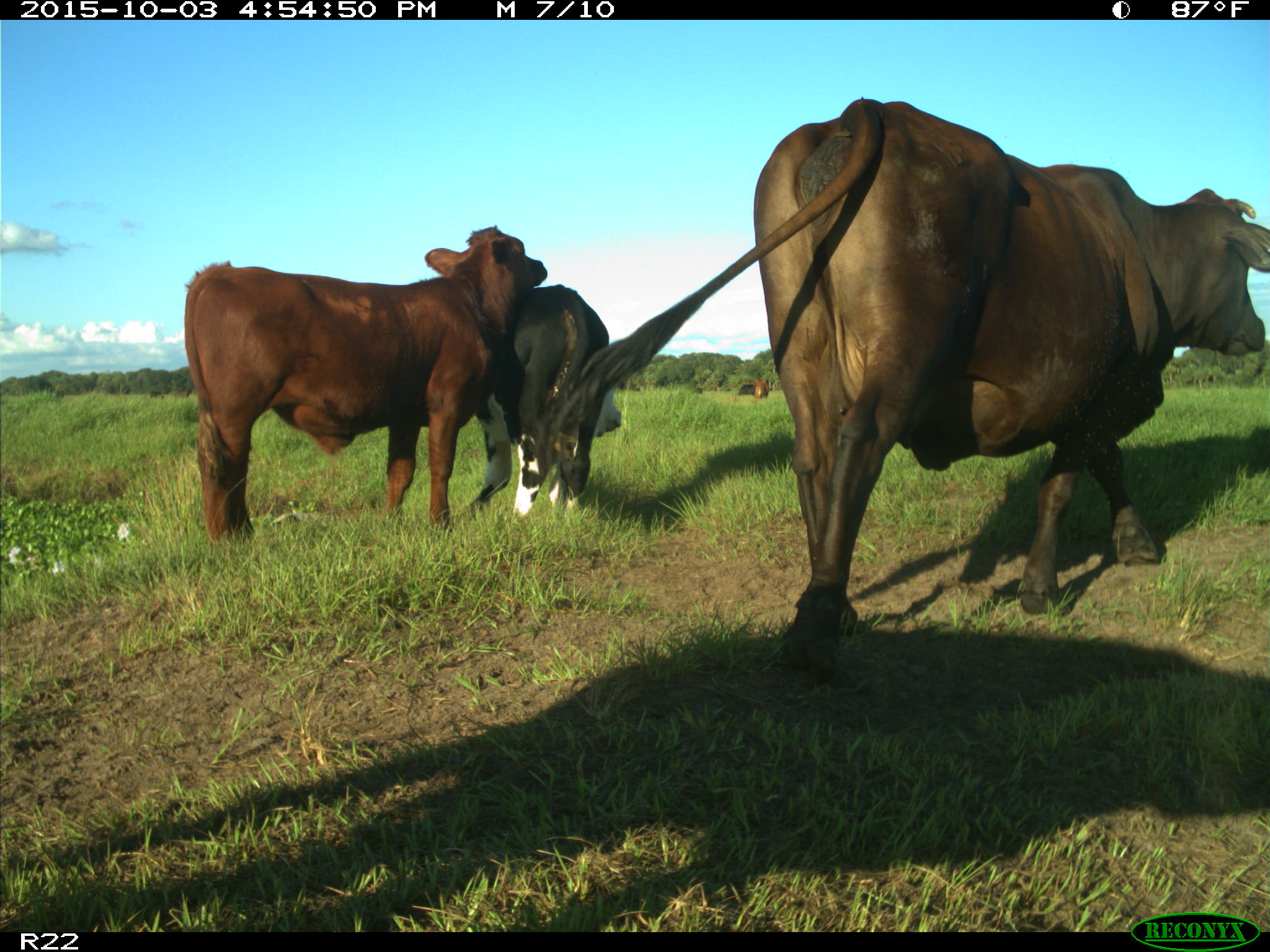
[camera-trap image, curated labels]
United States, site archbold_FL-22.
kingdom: Animalia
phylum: Chordata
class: Mammalia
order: Artiodactyla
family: Bovidae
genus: Bos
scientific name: Bos taurus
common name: domestic cow